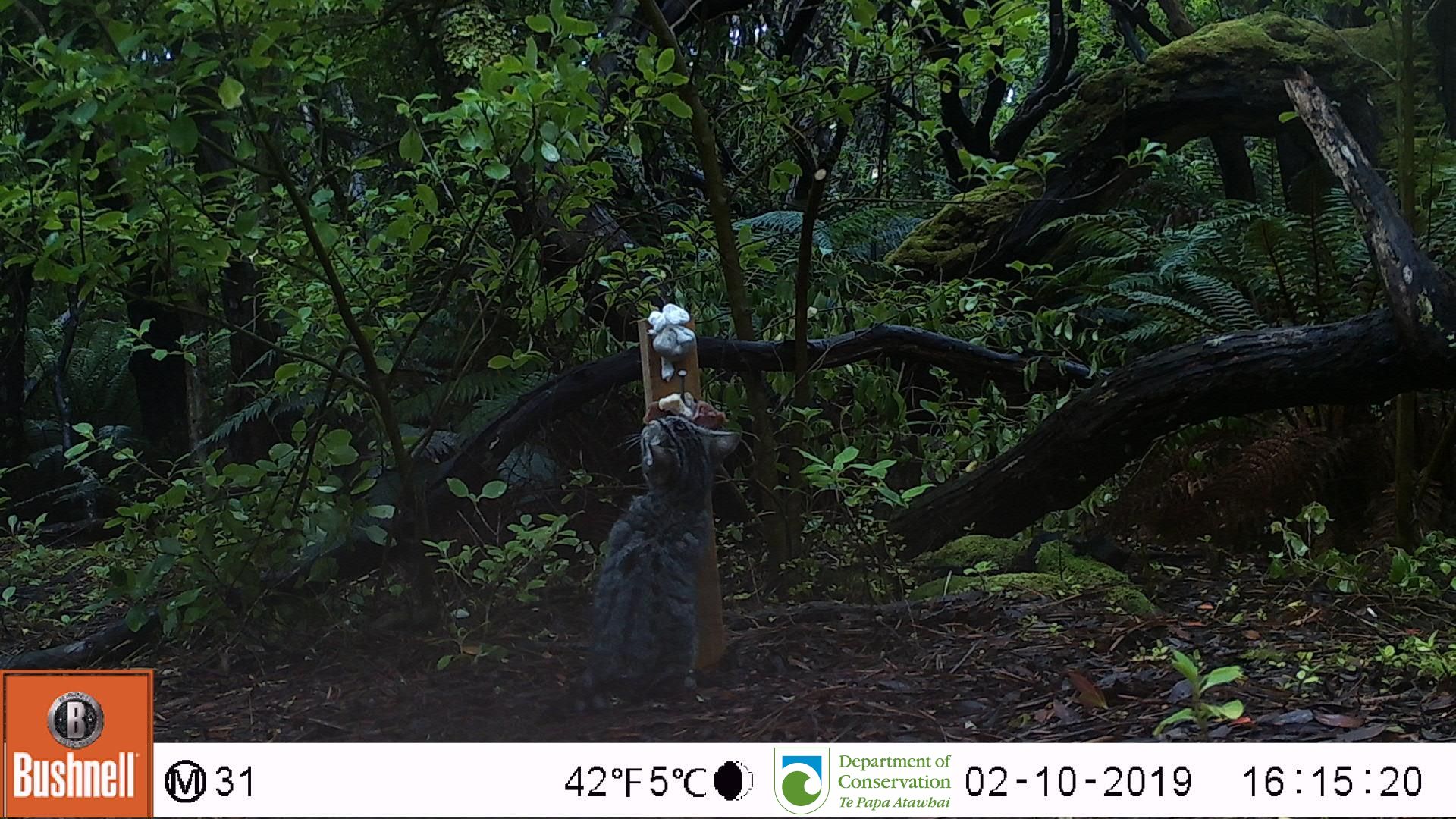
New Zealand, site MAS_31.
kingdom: Animalia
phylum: Chordata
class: Mammalia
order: Carnivora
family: Felidae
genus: Felis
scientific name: Felis catus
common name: domestic cat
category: cat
Cat (domestic cat) (Felis catus).